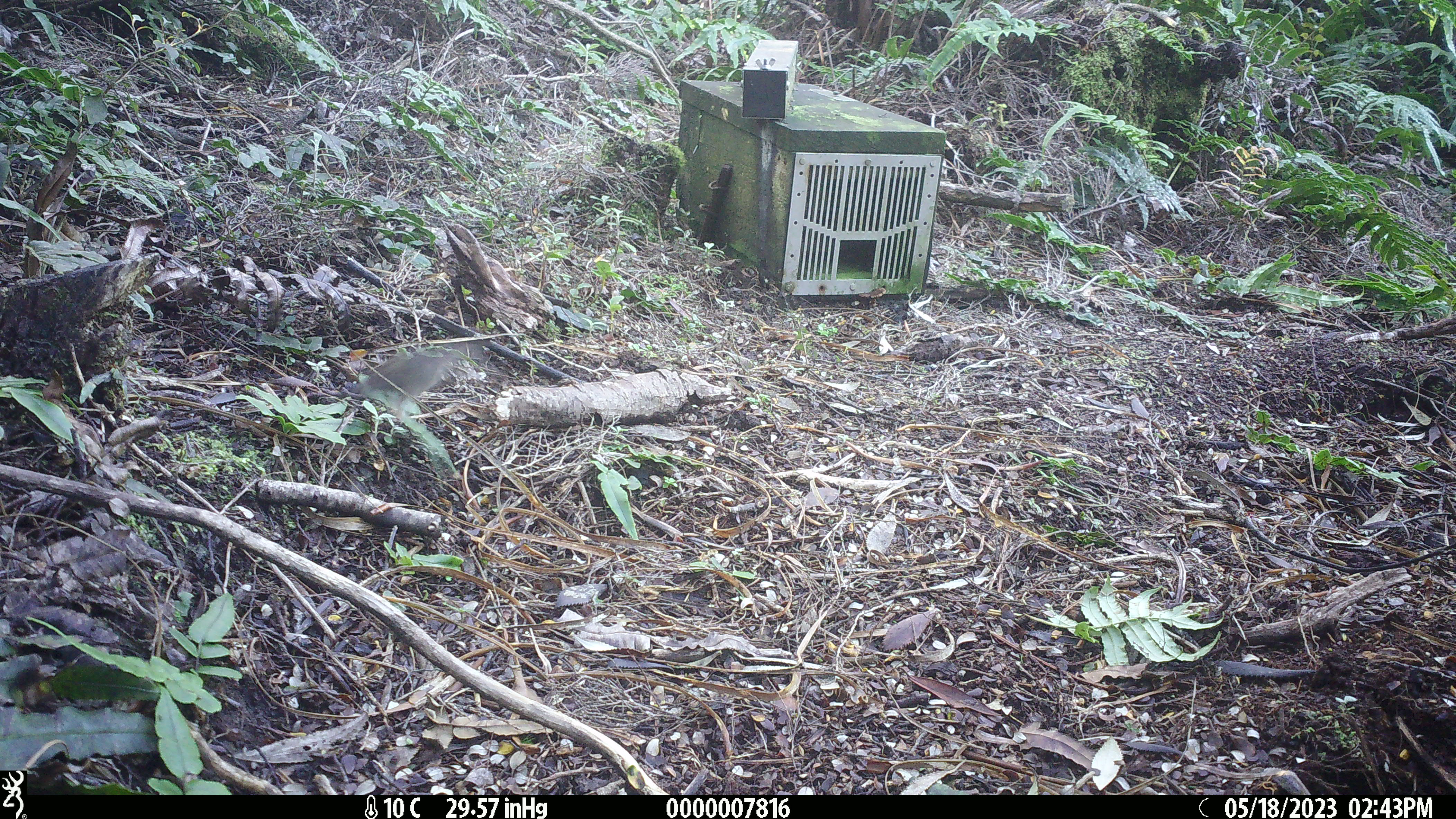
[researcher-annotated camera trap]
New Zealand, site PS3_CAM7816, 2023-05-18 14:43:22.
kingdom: Animalia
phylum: Chordata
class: Mammalia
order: Rodentia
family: Muridae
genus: Mus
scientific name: Mus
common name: mouse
Mouse (Mus).